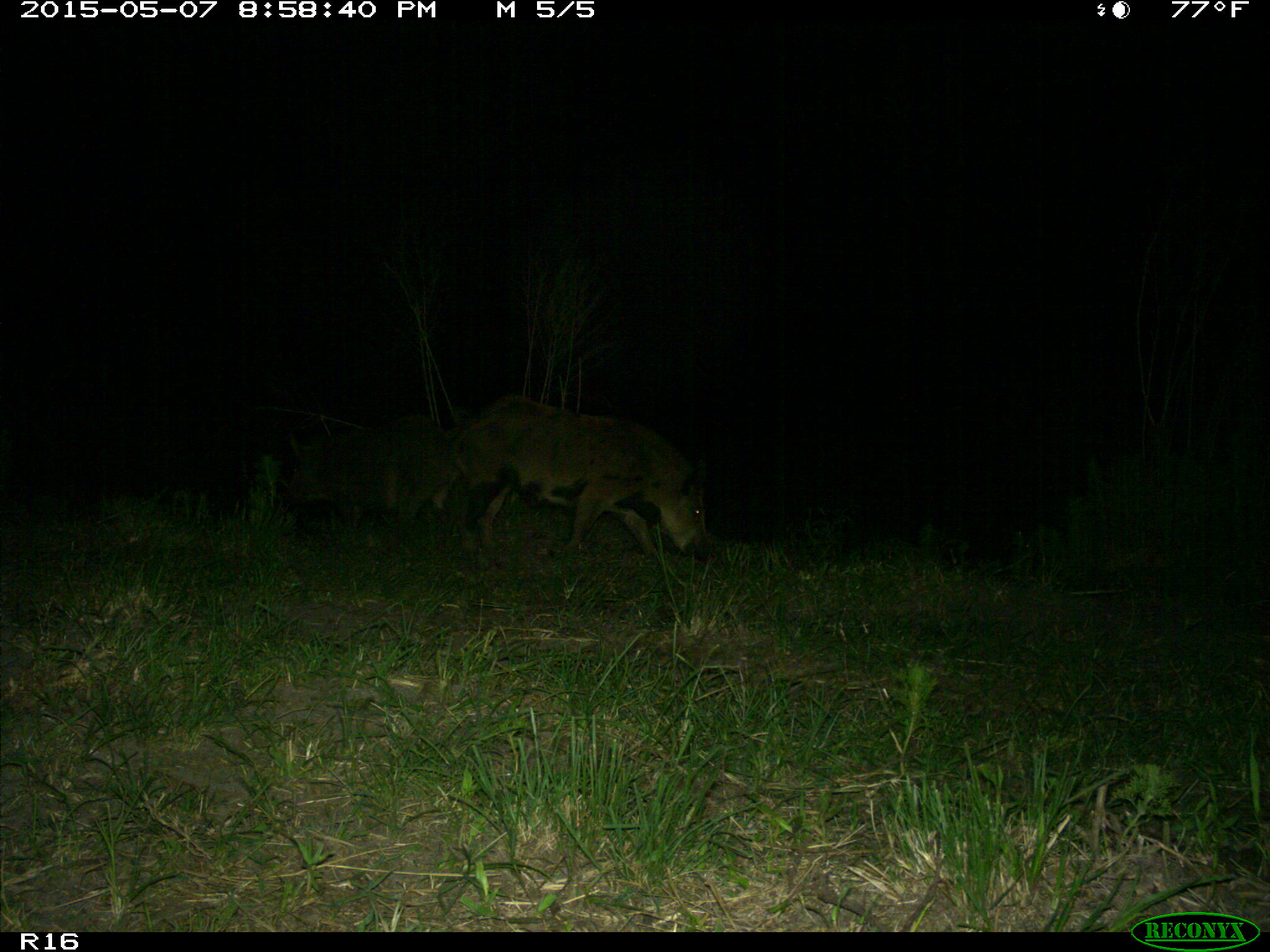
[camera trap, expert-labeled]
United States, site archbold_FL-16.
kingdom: Animalia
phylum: Chordata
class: Mammalia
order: Artiodactyla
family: Suidae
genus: Sus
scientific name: Sus scrofa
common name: wild boar